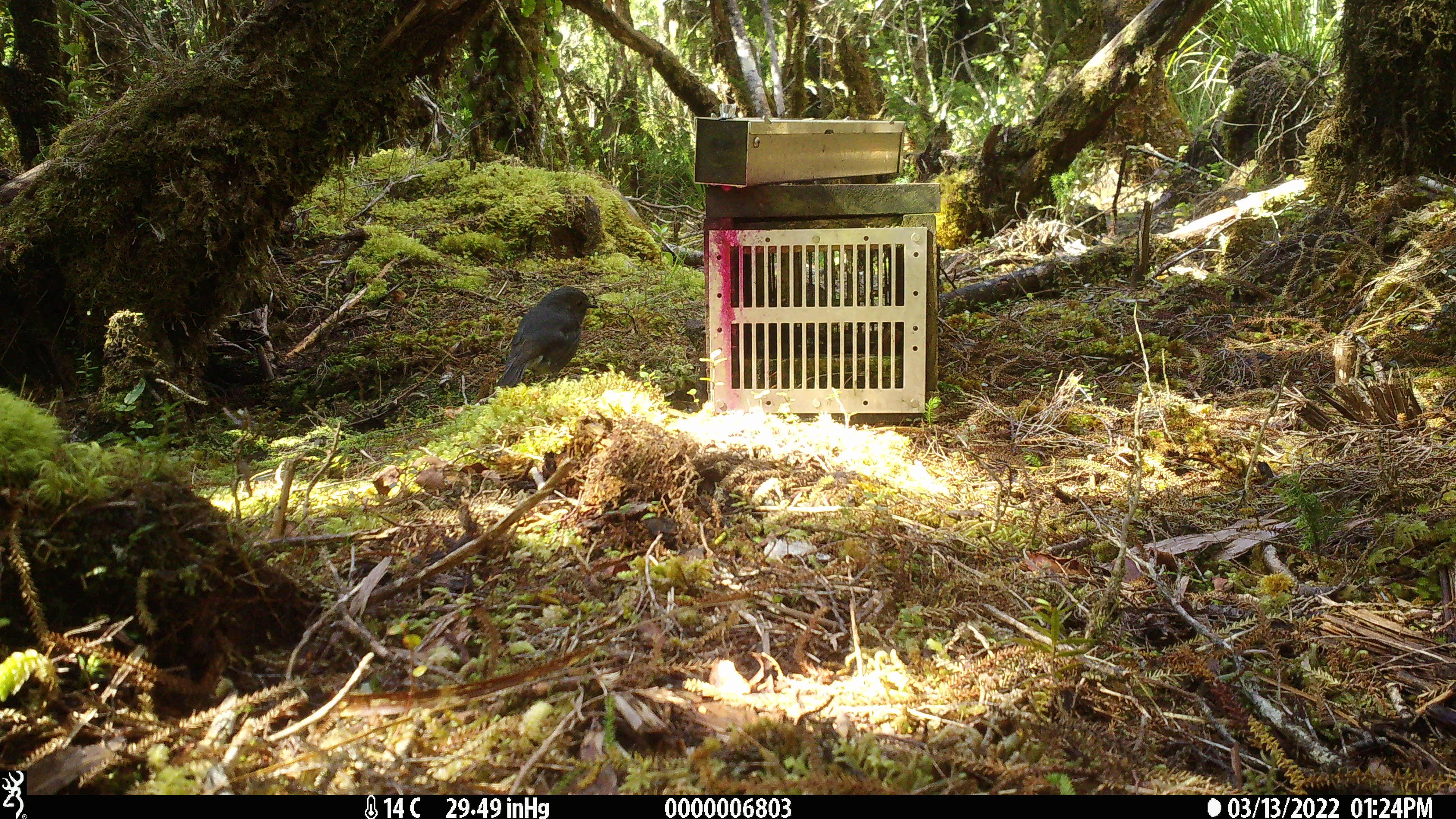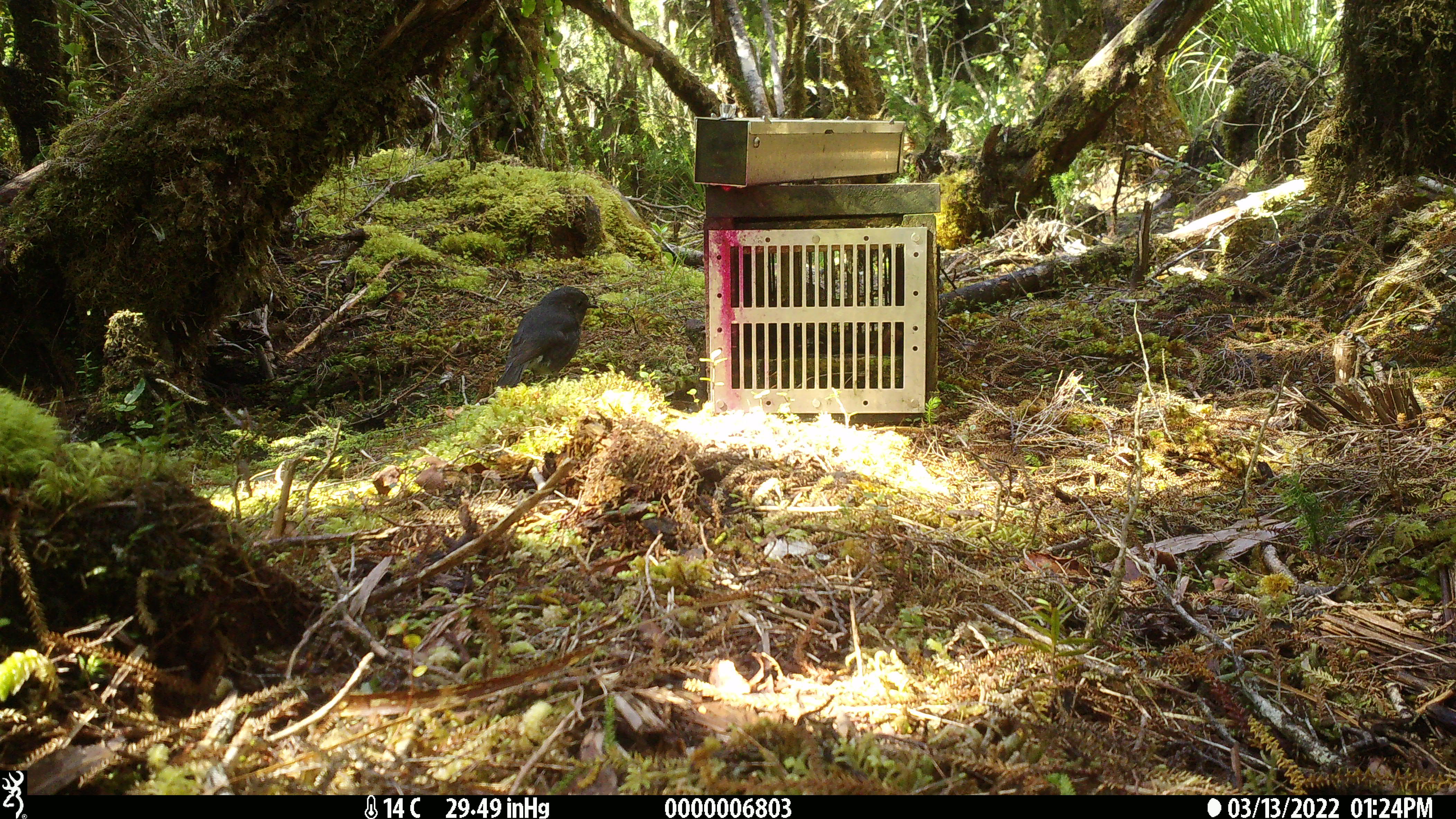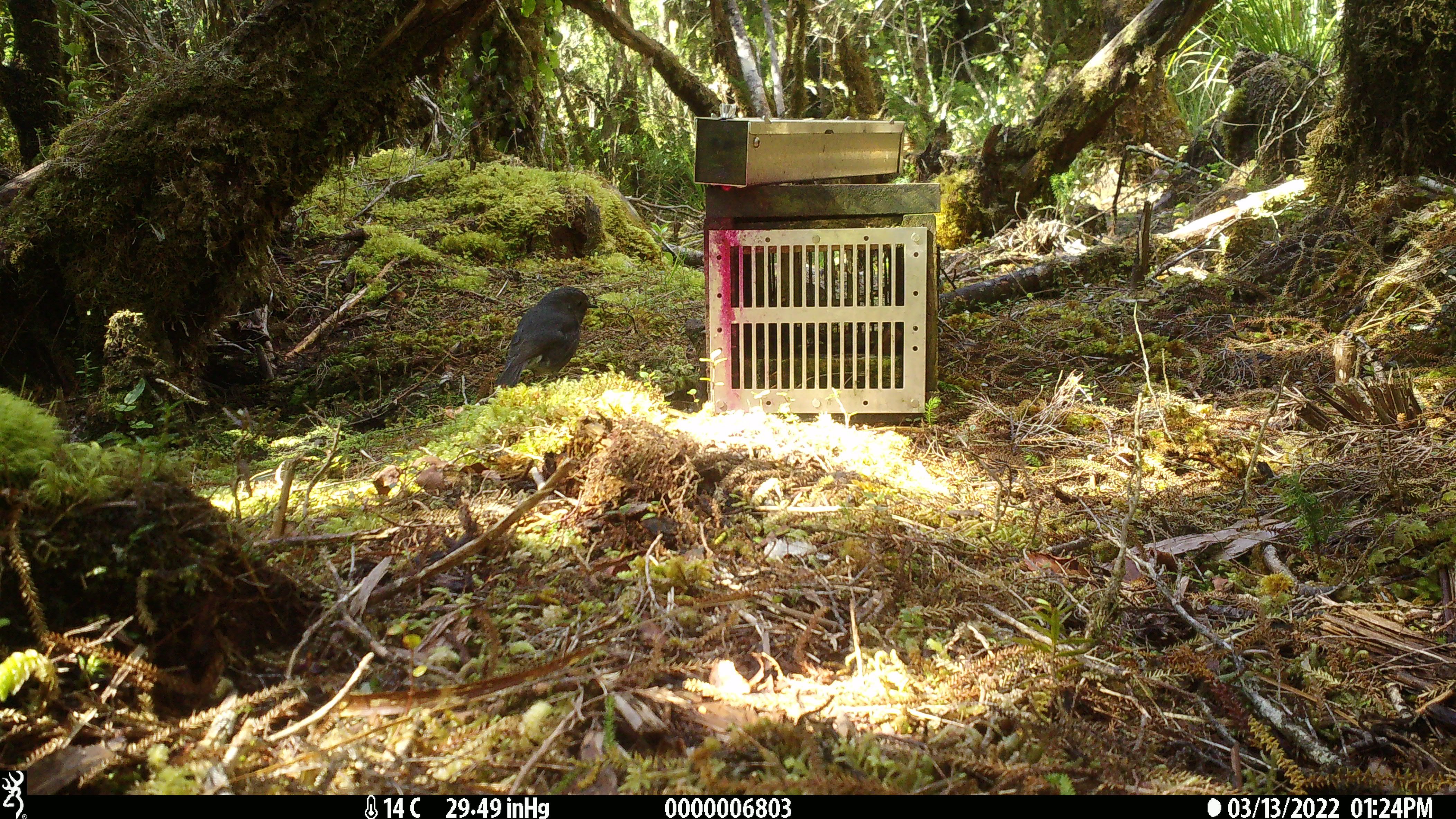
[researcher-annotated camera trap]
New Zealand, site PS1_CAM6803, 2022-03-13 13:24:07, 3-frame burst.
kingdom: Animalia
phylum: Chordata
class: Aves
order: Passeriformes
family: Petroicidae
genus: Petroica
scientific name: Petroica australis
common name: new zealand robin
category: robin